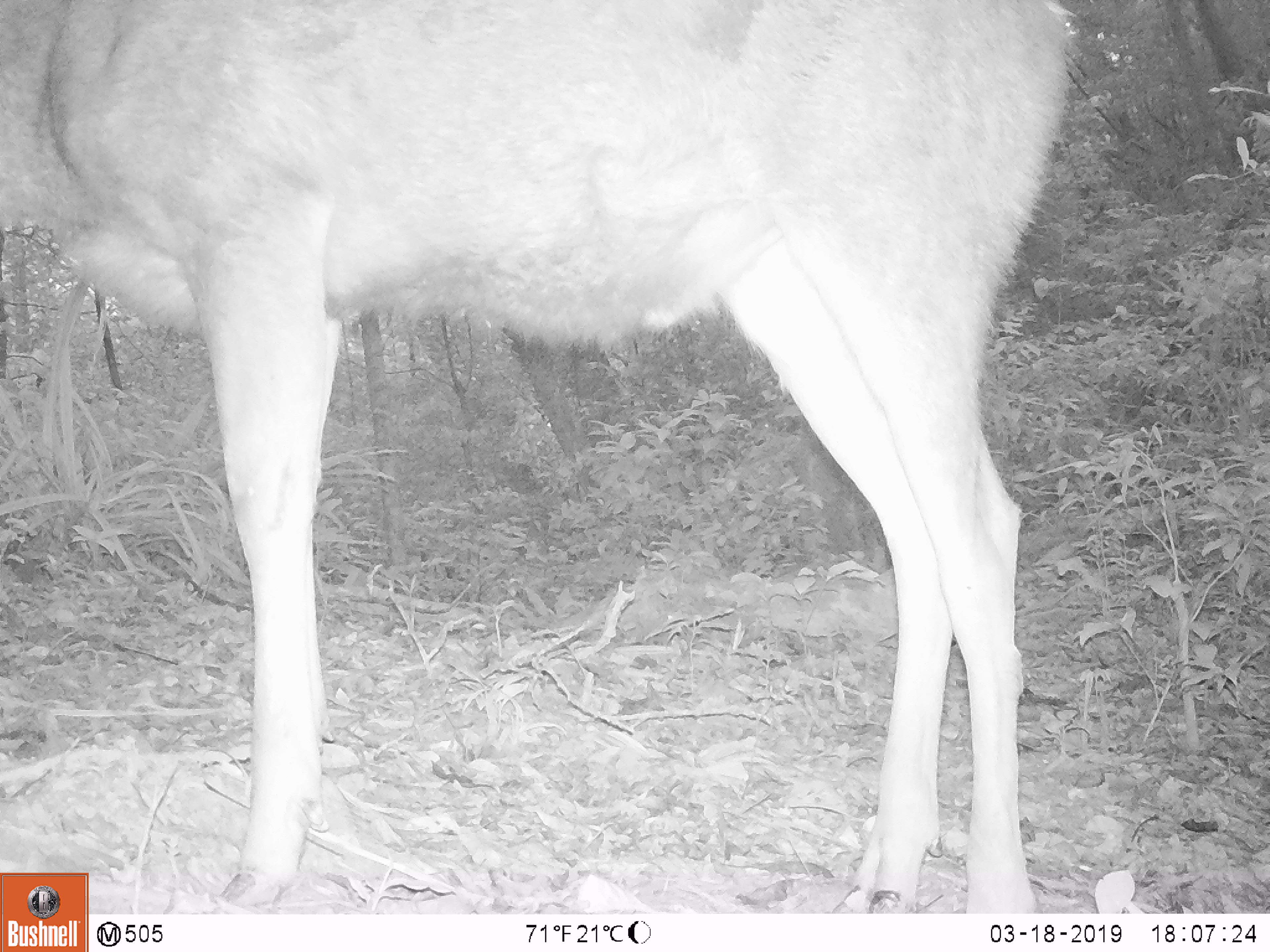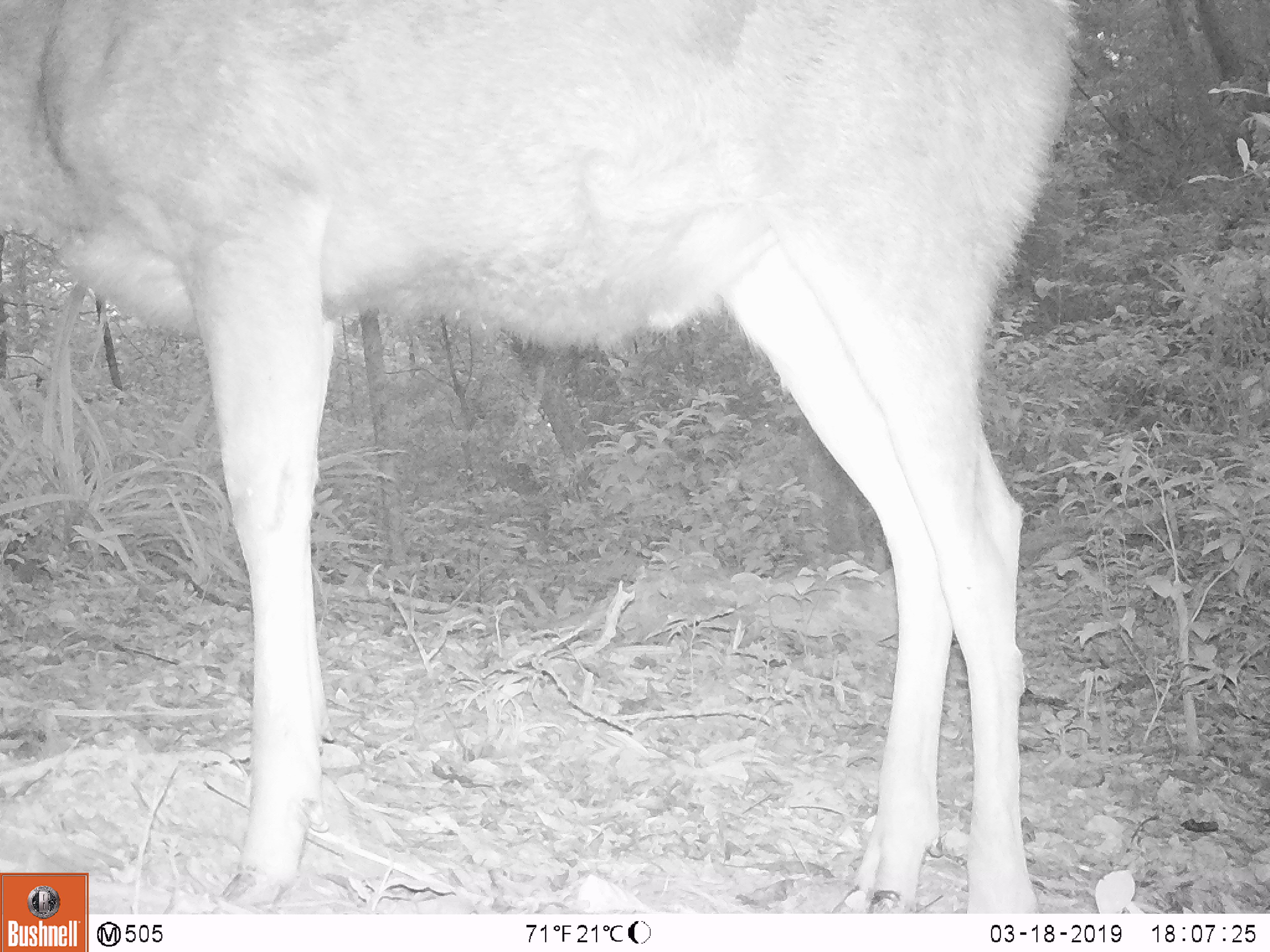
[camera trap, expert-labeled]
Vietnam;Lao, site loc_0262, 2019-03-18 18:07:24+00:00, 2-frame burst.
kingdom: Animalia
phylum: Chordata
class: Mammalia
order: Artiodactyla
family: Cervidae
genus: Rusa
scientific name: Rusa unicolor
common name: sambar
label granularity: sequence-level